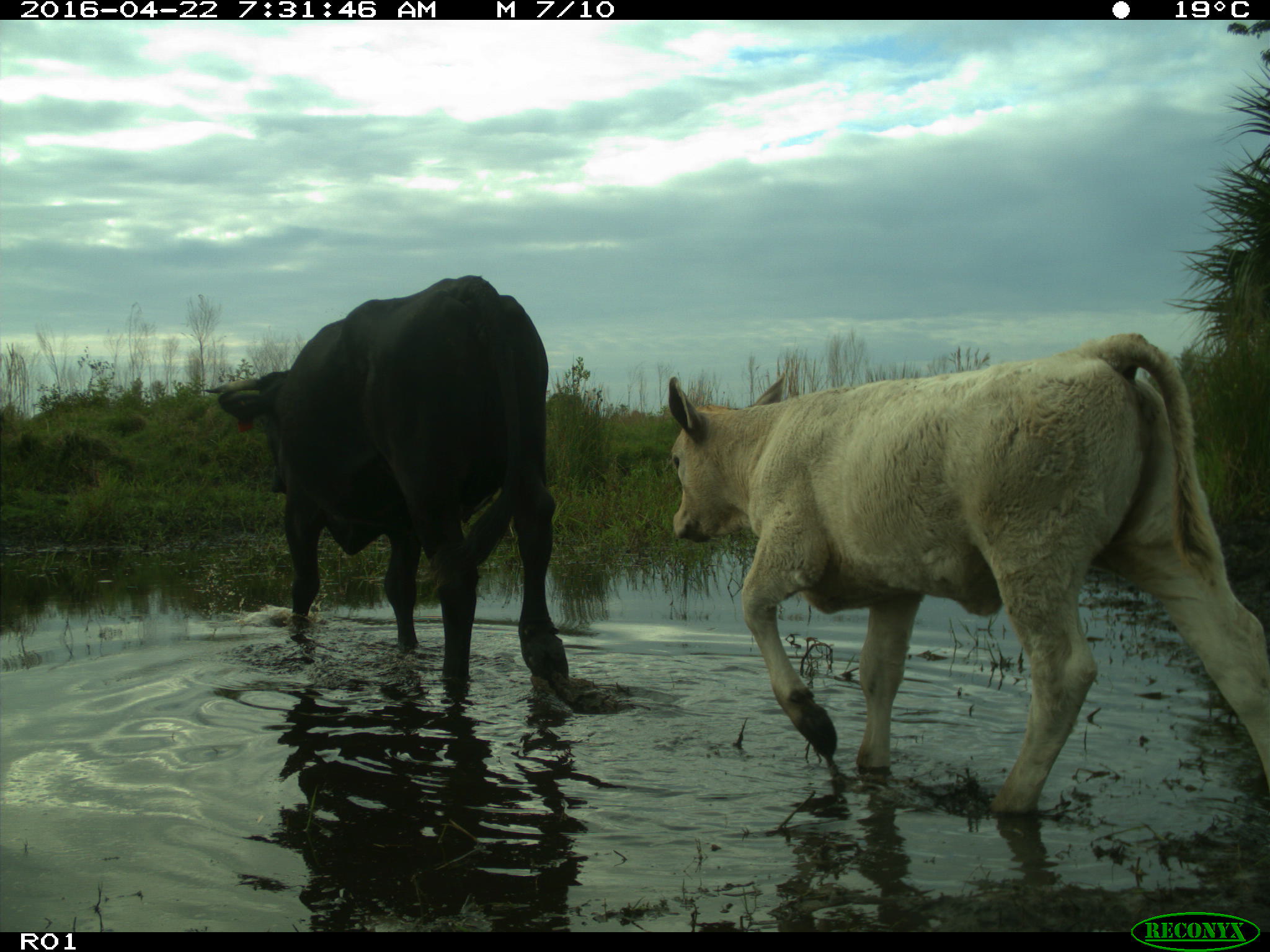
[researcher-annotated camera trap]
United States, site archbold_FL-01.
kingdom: Animalia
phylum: Chordata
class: Mammalia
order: Artiodactyla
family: Bovidae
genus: Bos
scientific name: Bos taurus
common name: domestic cow